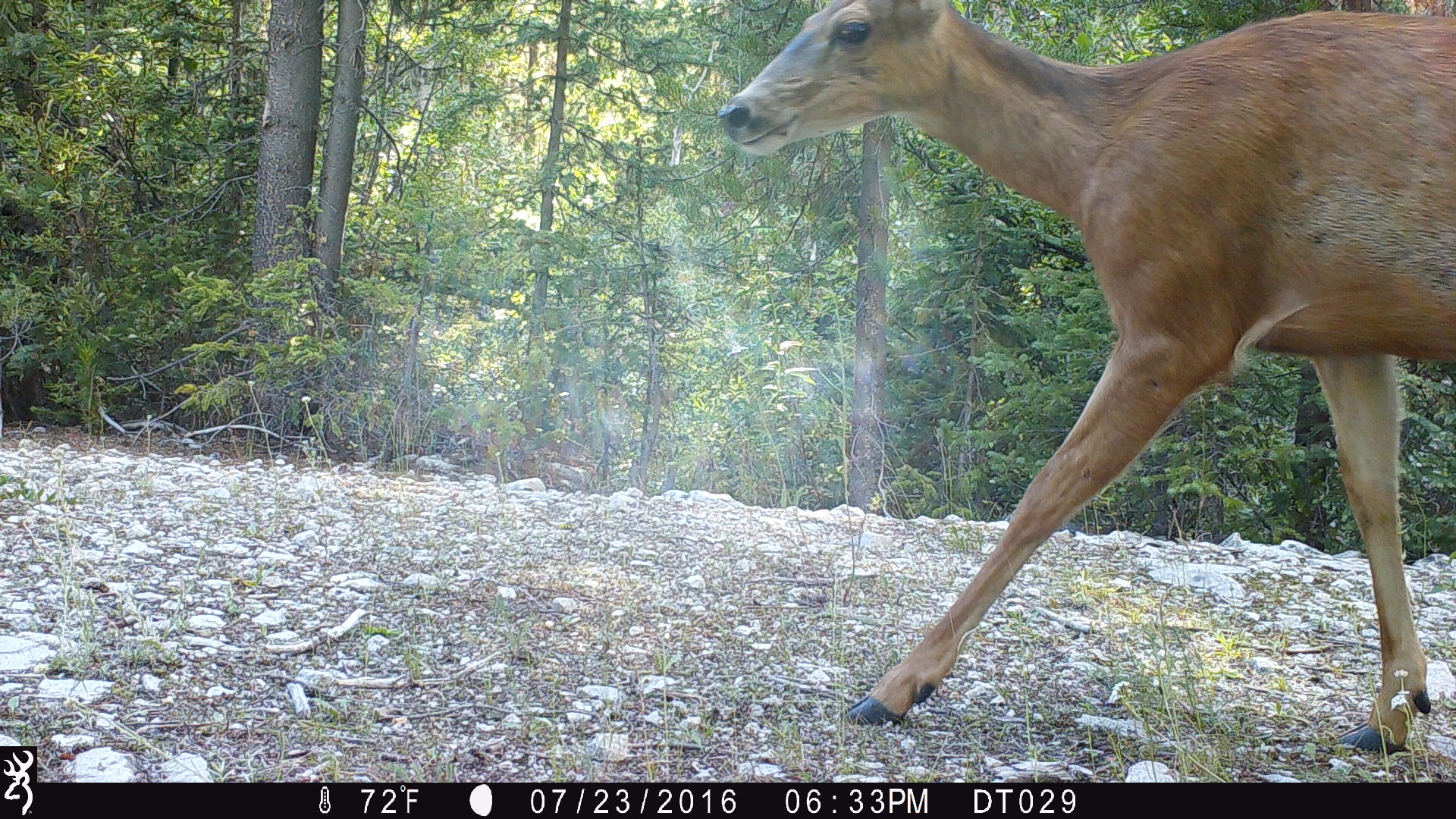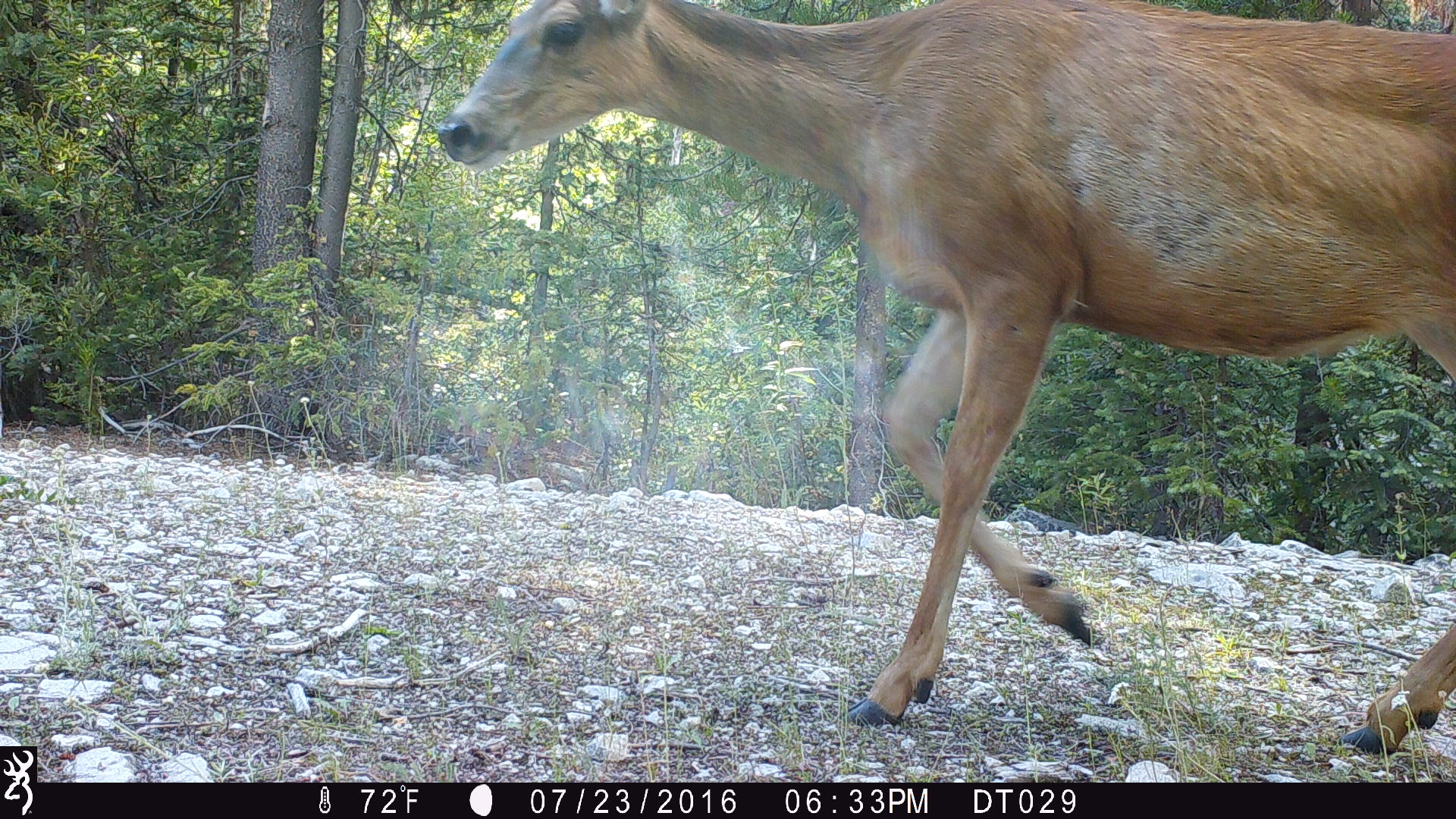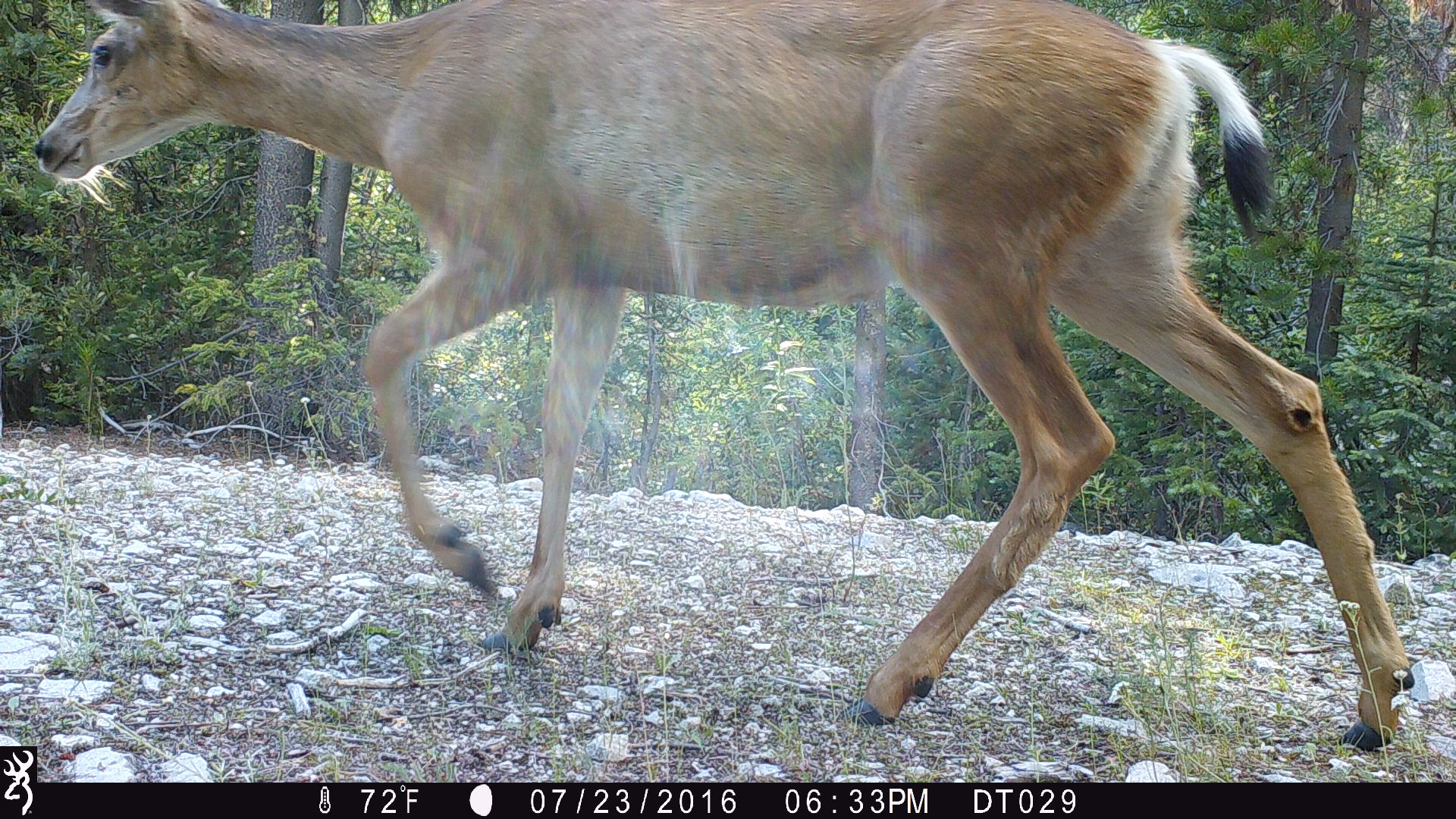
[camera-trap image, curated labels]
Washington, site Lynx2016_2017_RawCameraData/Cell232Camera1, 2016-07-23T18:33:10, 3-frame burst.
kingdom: Animalia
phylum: Chordata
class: Mammalia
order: Artiodactyla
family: Cervidae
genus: Odocoileus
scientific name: Odocoileus hemionus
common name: mule deer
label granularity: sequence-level